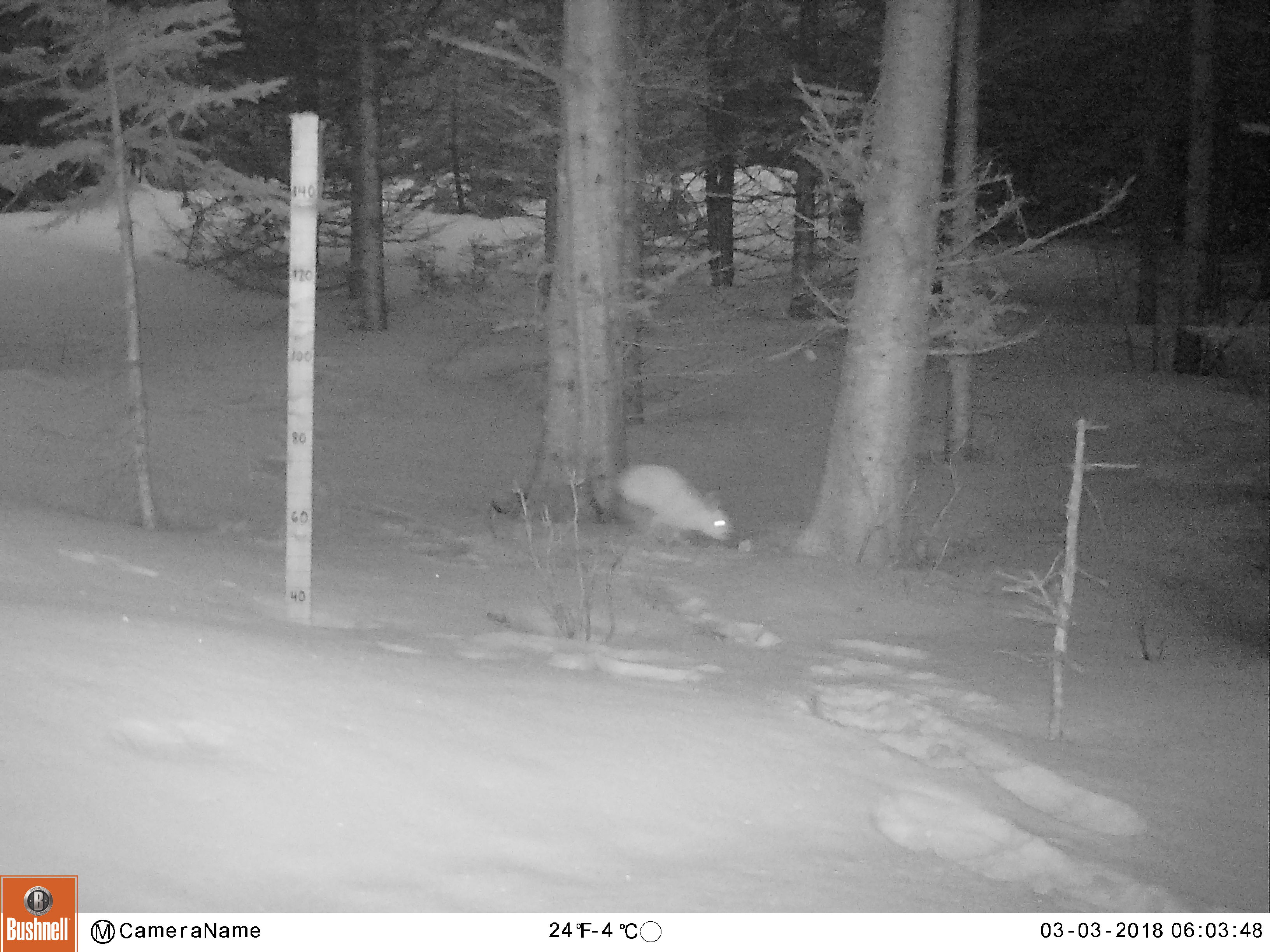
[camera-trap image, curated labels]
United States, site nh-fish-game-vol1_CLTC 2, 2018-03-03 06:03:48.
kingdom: Animalia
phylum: Chordata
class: Mammalia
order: Lagomorpha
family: Leporidae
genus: Lepus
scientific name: Lepus americanus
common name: snowshoe hare